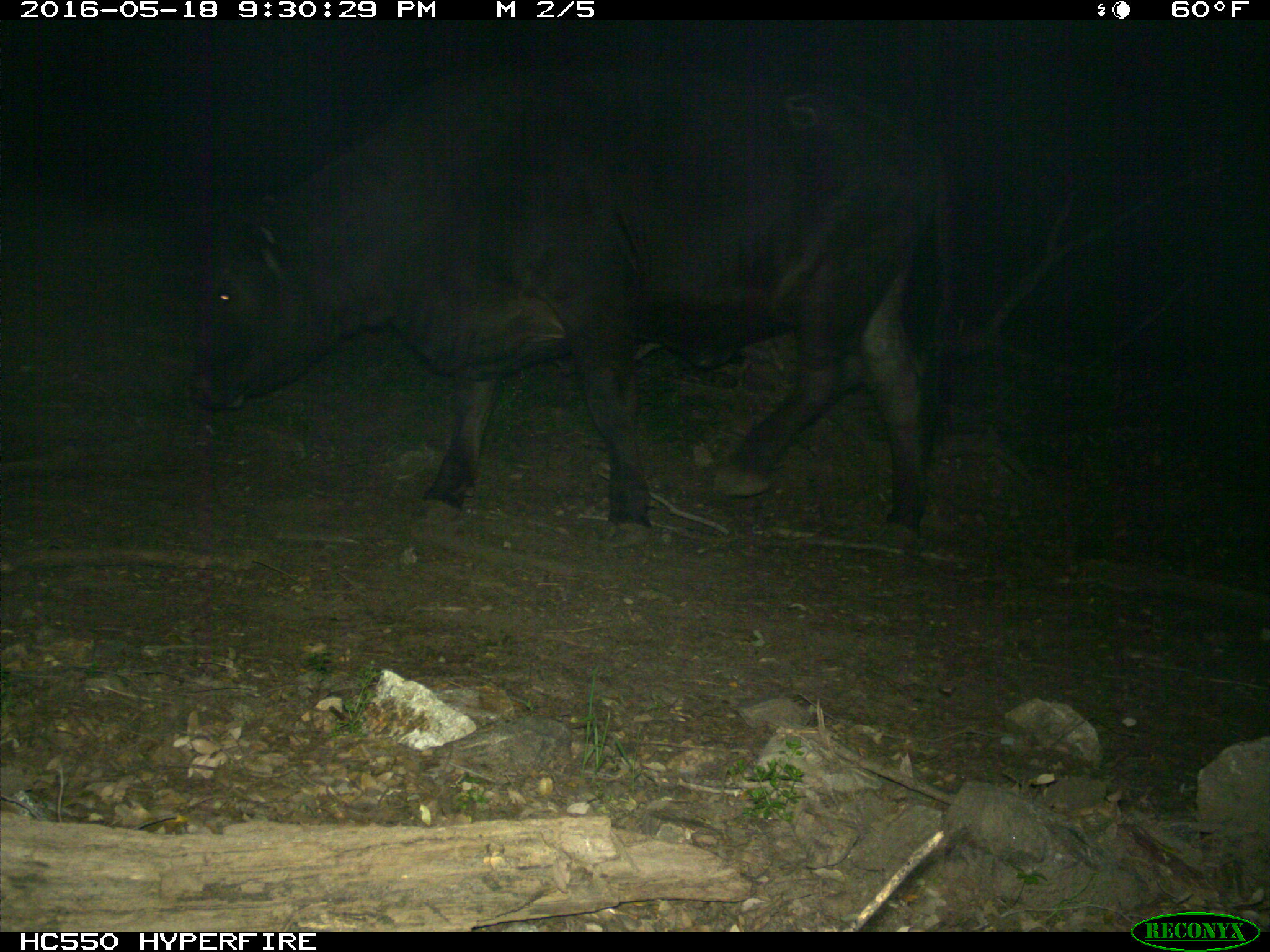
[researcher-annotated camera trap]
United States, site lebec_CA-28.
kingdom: Animalia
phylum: Chordata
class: Mammalia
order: Artiodactyla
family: Bovidae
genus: Bos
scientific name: Bos taurus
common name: domestic cow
Bos taurus (domestic cow).